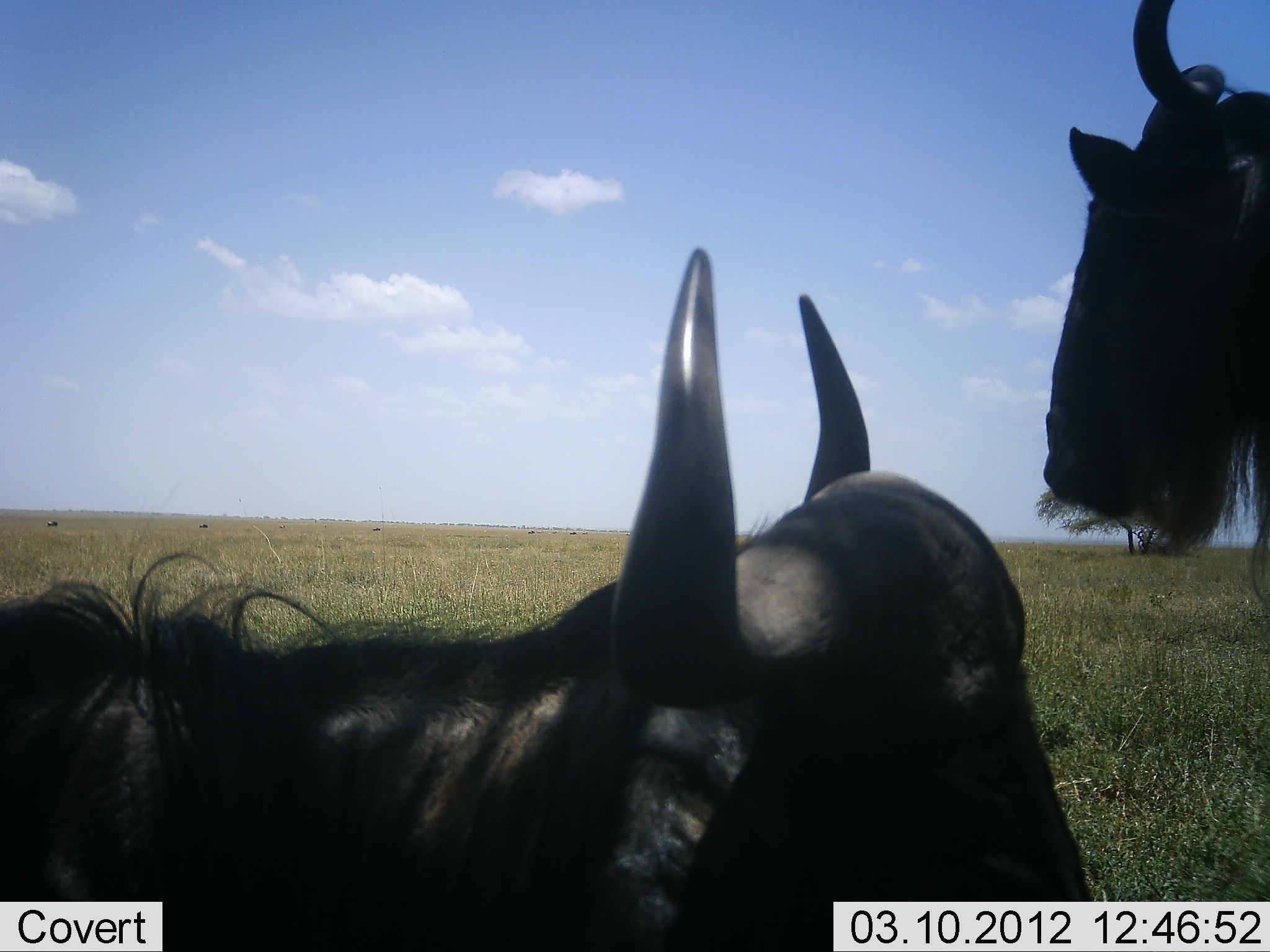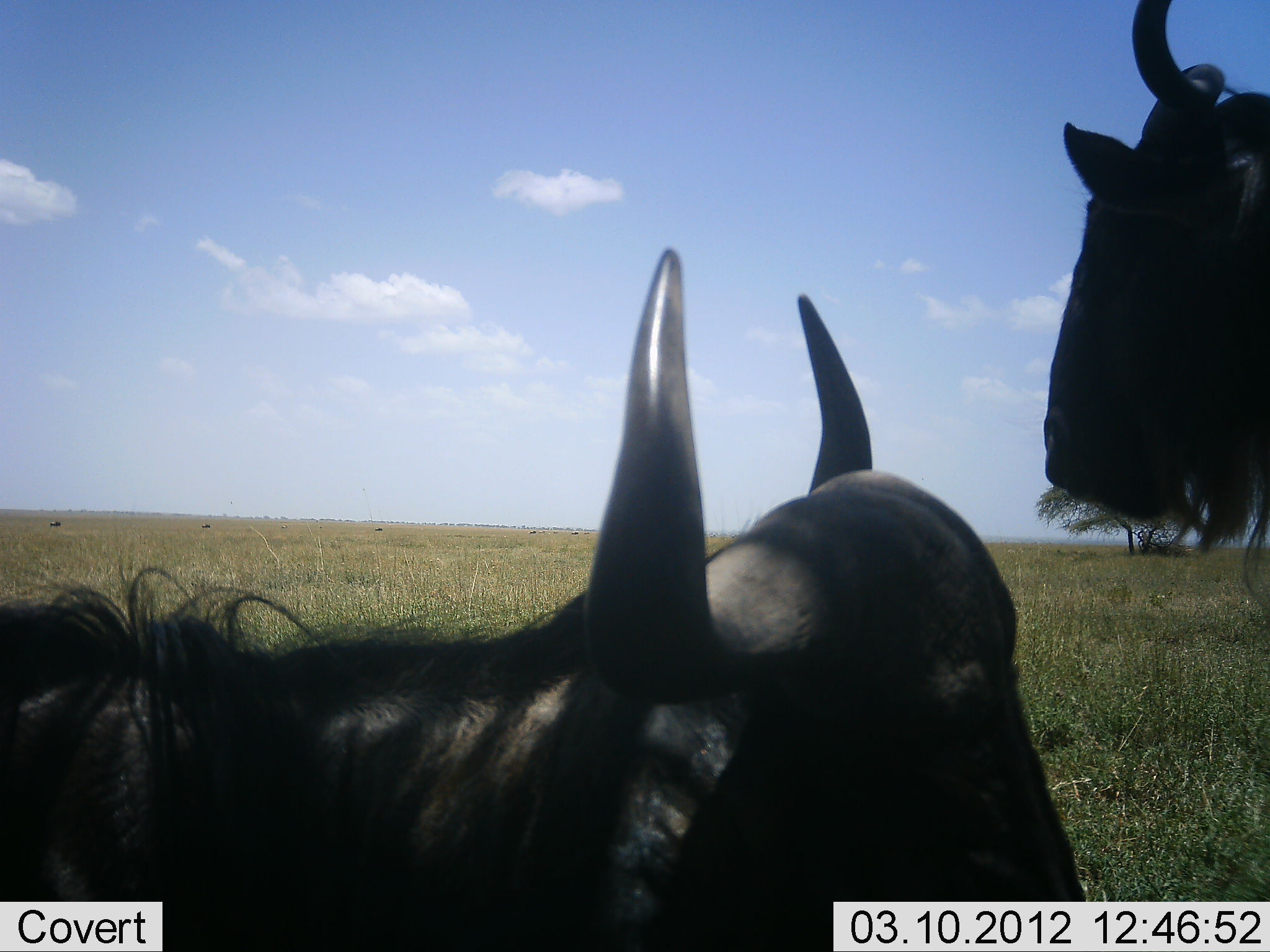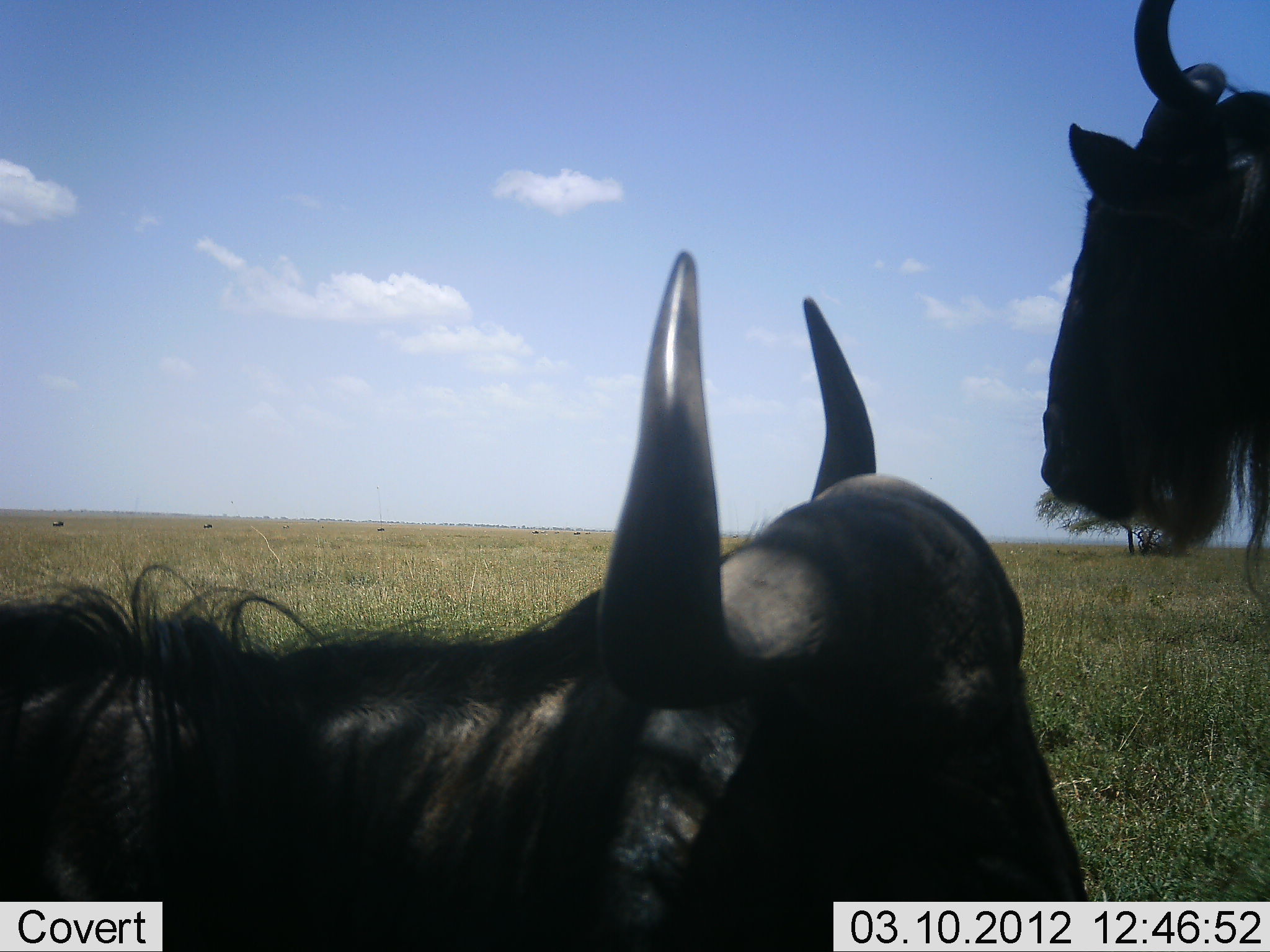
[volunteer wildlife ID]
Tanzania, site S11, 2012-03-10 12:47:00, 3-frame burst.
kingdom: Animalia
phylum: Chordata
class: Mammalia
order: Artiodactyla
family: Bovidae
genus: Connochaetes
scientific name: Connochaetes taurinus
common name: blue wildebeest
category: wildebeest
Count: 2.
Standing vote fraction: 81%.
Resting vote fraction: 73%.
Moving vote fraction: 12%.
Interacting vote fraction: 0%.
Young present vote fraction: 0%.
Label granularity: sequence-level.